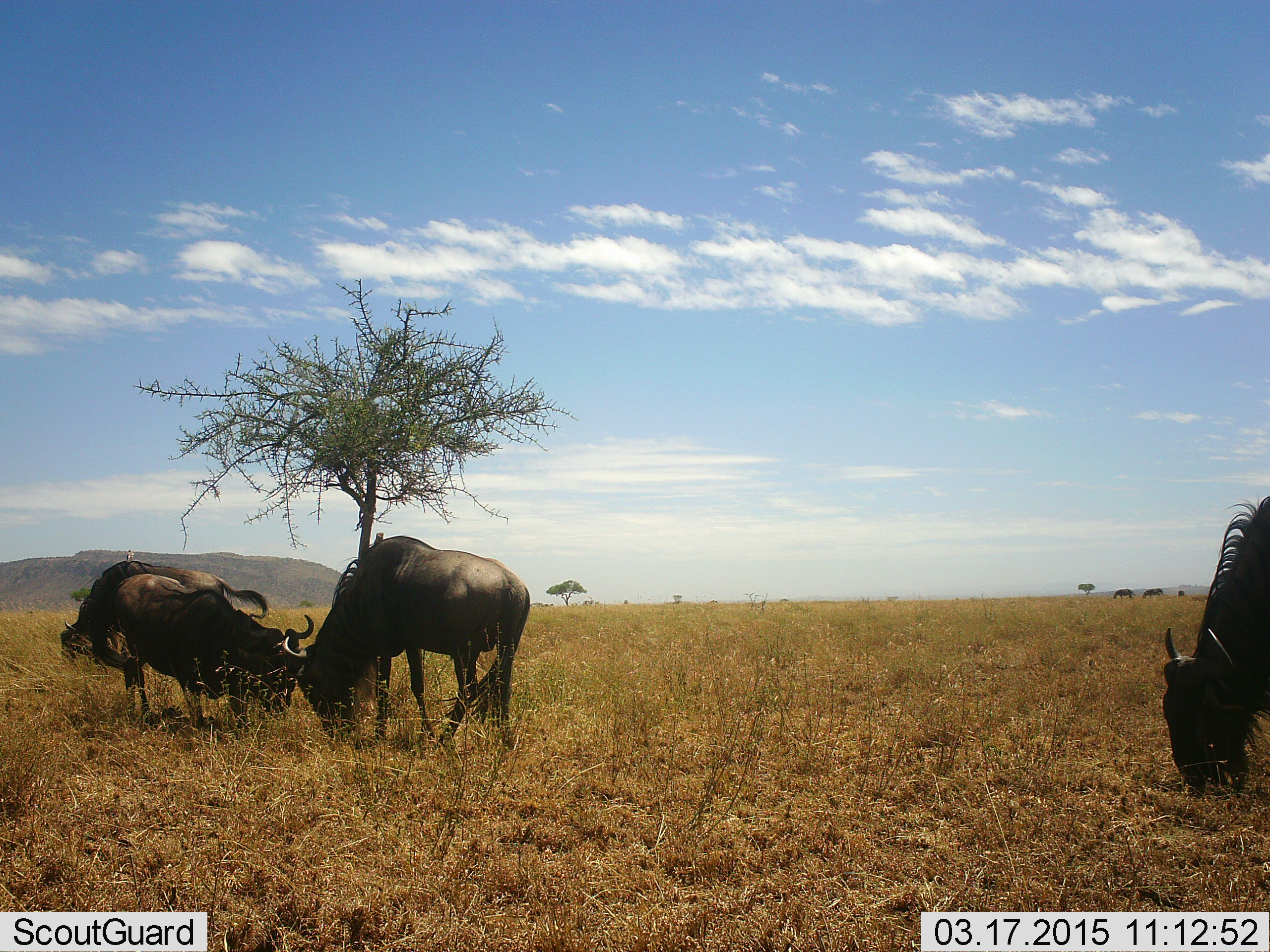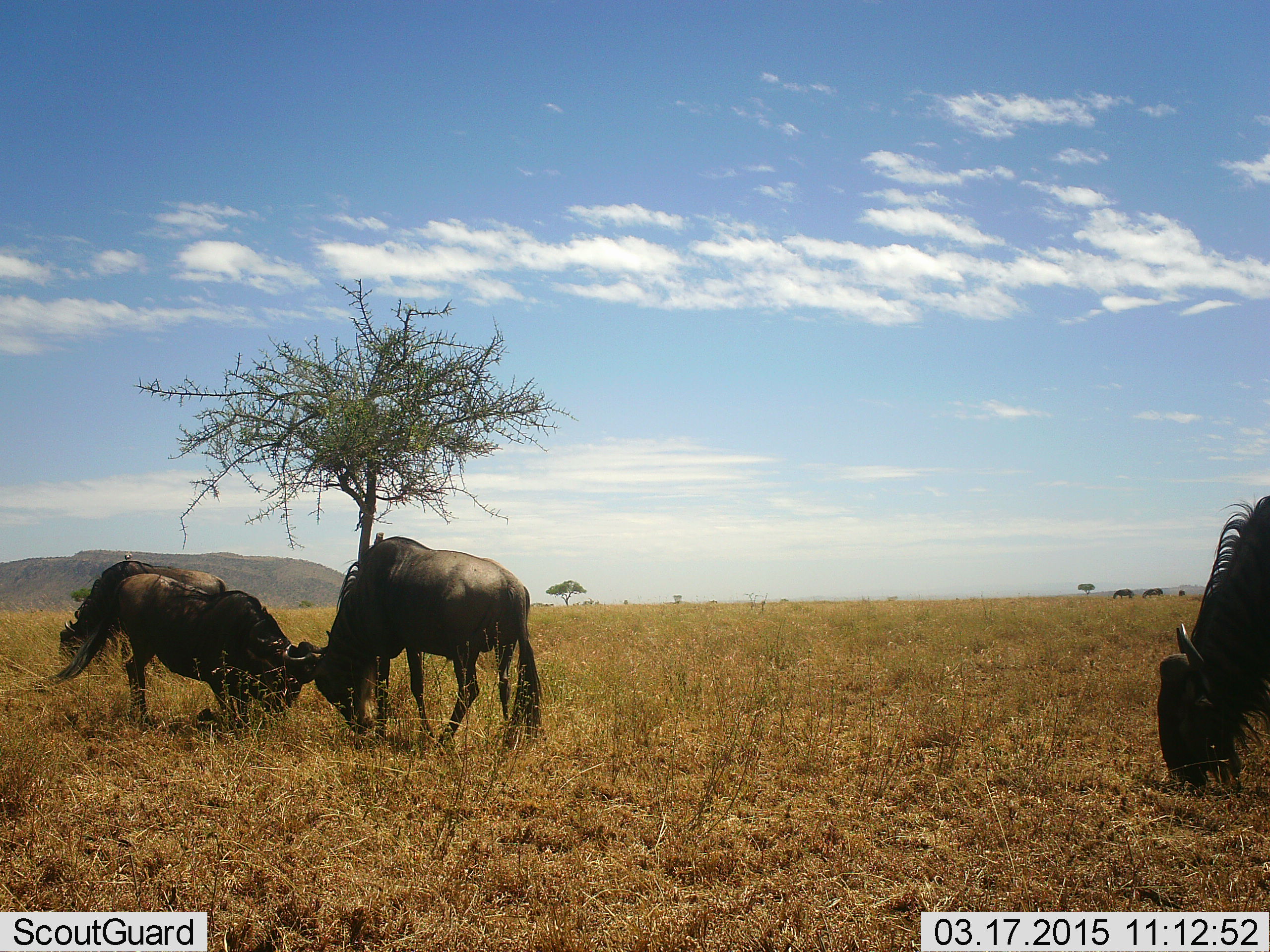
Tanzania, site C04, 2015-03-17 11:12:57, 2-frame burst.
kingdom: Animalia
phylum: Chordata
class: Mammalia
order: Artiodactyla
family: Bovidae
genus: Connochaetes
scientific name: Connochaetes taurinus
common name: blue wildebeest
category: wildebeest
Wildebeest (blue wildebeest) (Connochaetes taurinus), count 4. Behavior (volunteer vote fractions): standing 50%, resting 0%, moving 20%, interacting 100%. Young present (vote fraction): 0%. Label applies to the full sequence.